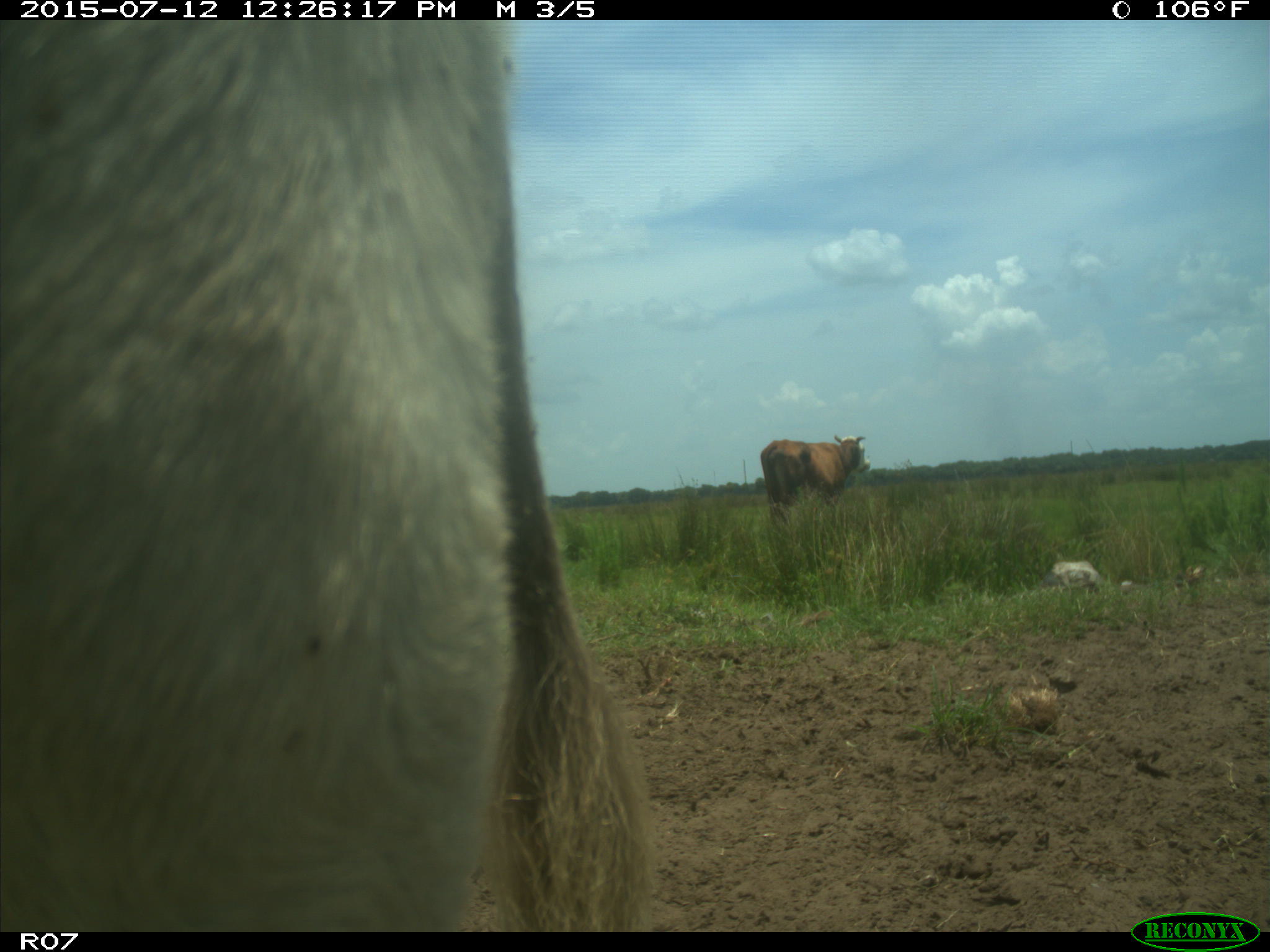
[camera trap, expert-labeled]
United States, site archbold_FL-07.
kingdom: Animalia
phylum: Chordata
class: Mammalia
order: Artiodactyla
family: Bovidae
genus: Bos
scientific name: Bos taurus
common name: domestic cow